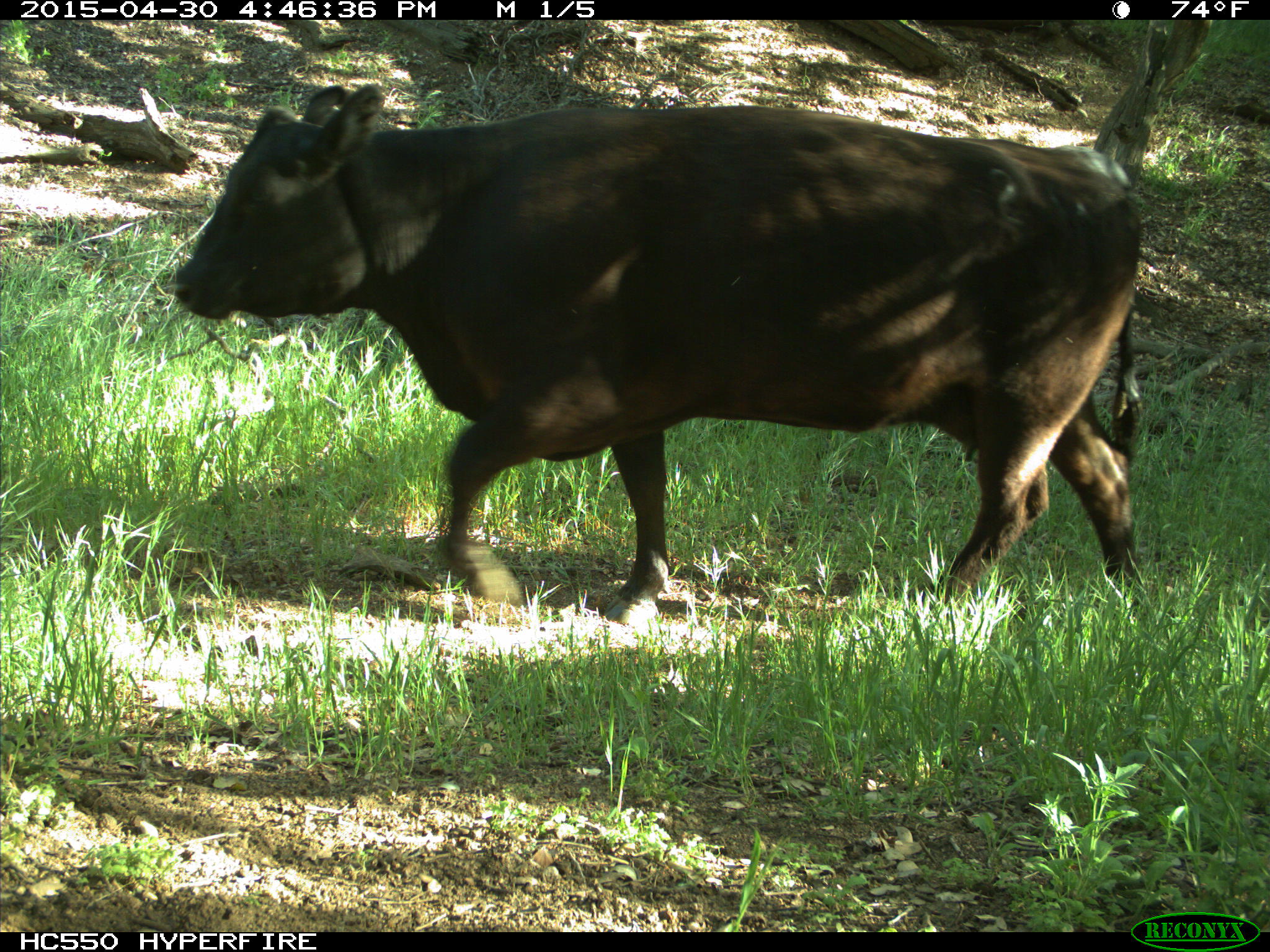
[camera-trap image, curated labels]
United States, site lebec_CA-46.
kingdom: Animalia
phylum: Chordata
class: Mammalia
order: Artiodactyla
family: Bovidae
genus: Bos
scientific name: Bos taurus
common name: domestic cow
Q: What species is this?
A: Bos taurus (domestic cow).